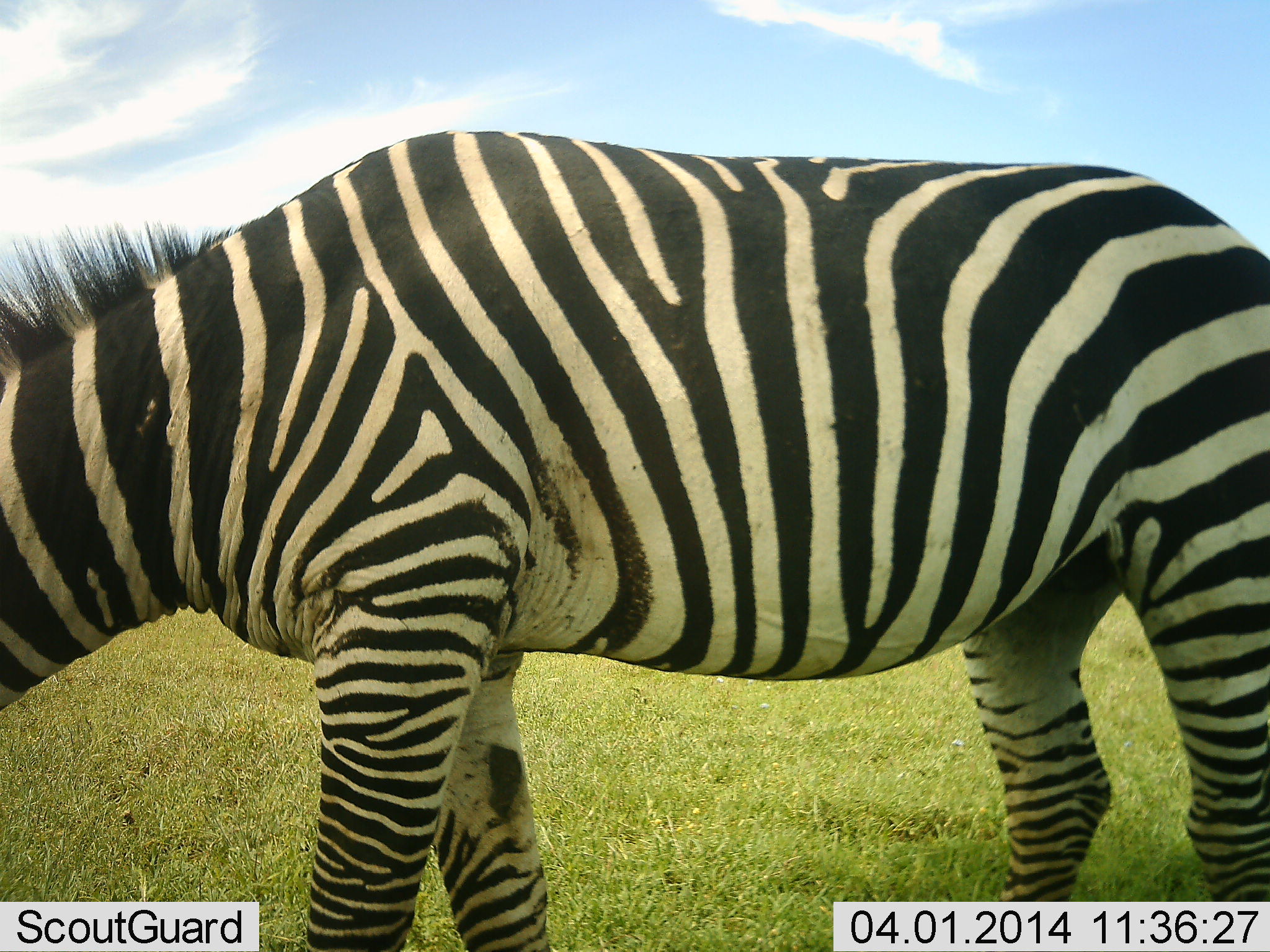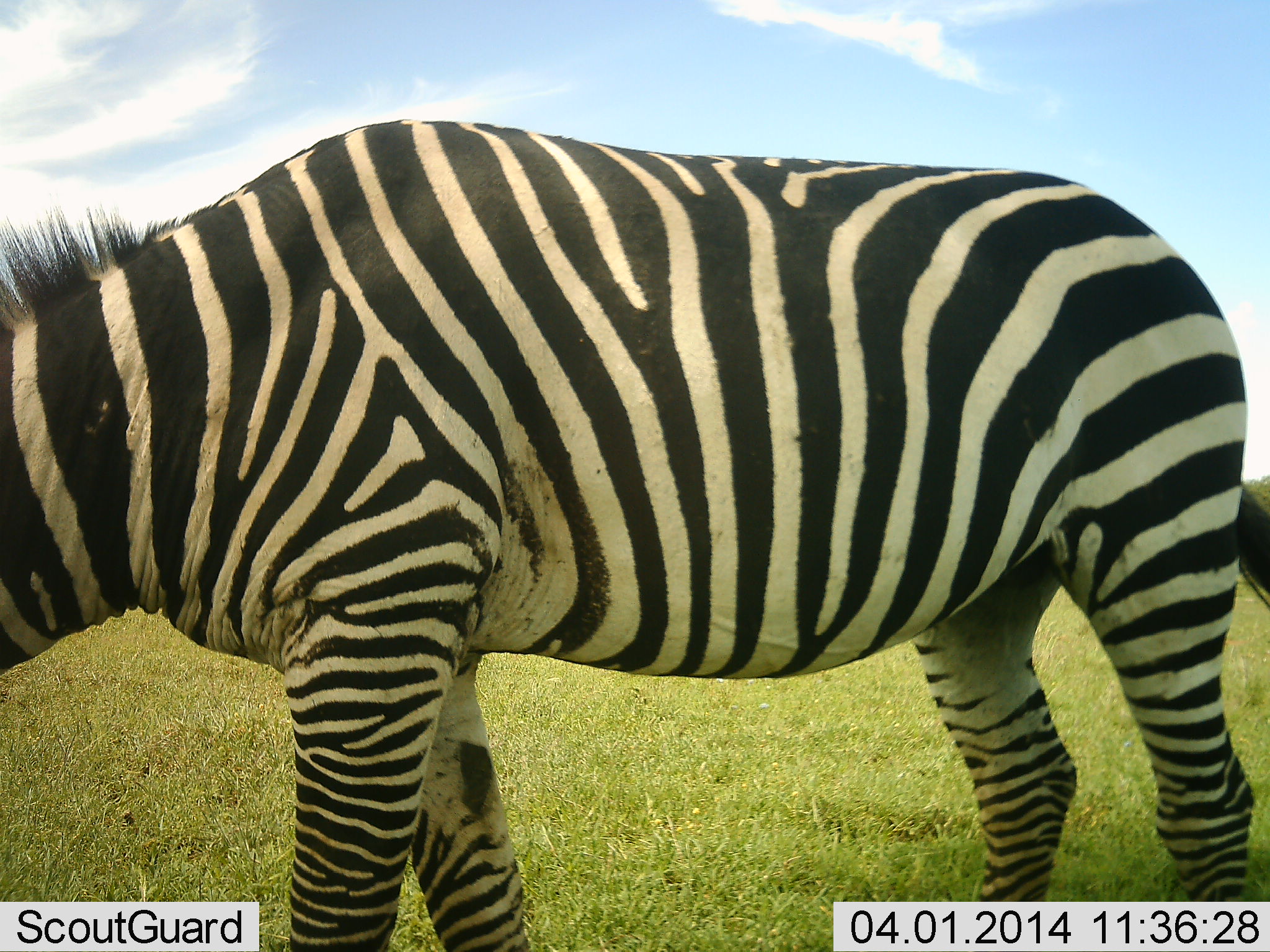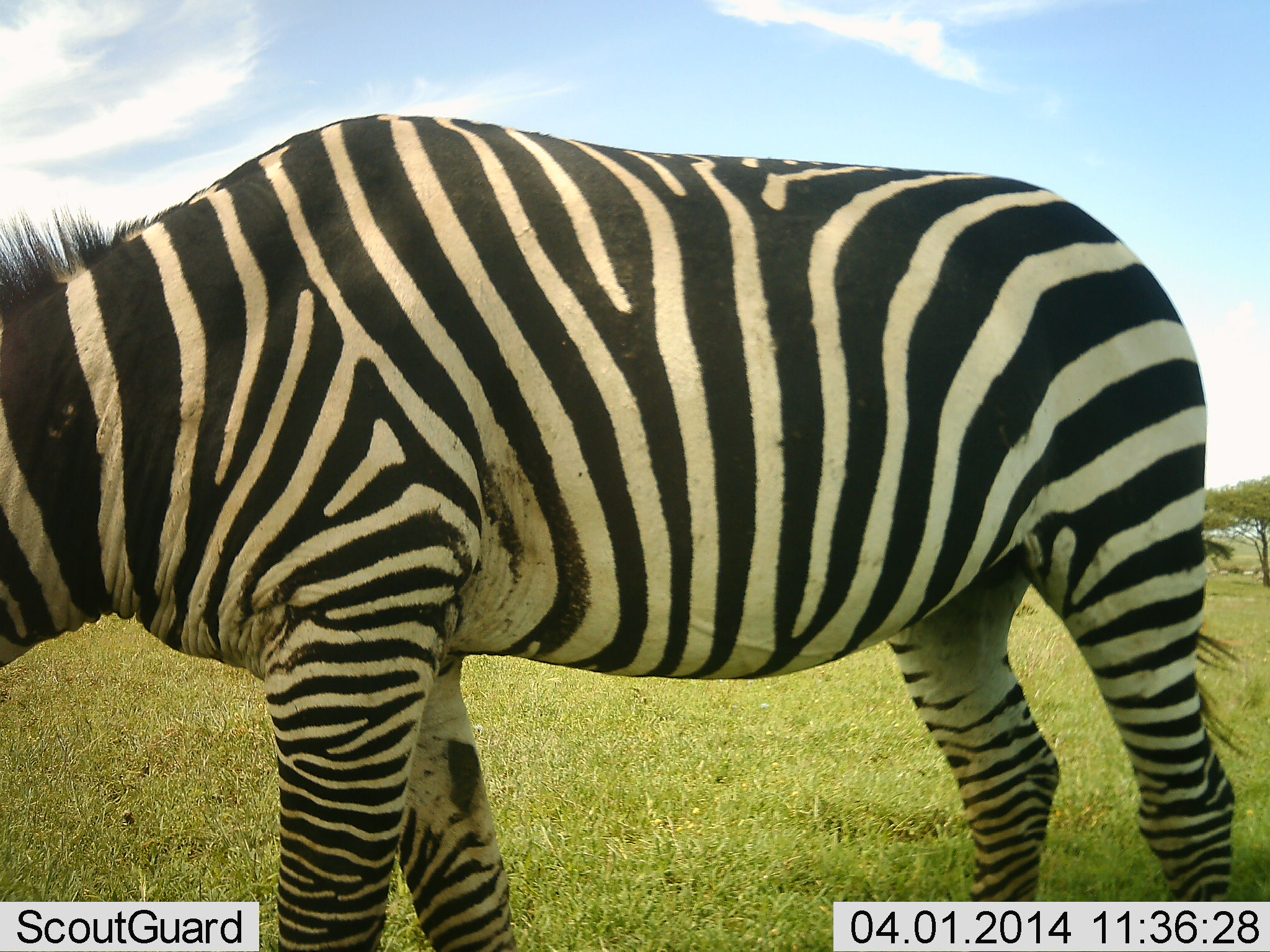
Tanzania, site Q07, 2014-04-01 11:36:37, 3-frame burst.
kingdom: Animalia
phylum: Chordata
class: Mammalia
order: Perissodactyla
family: Equidae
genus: Equus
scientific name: Equus quagga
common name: plains zebra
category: zebra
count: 1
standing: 50%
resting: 0%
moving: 0%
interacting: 0%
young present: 0%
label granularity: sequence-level